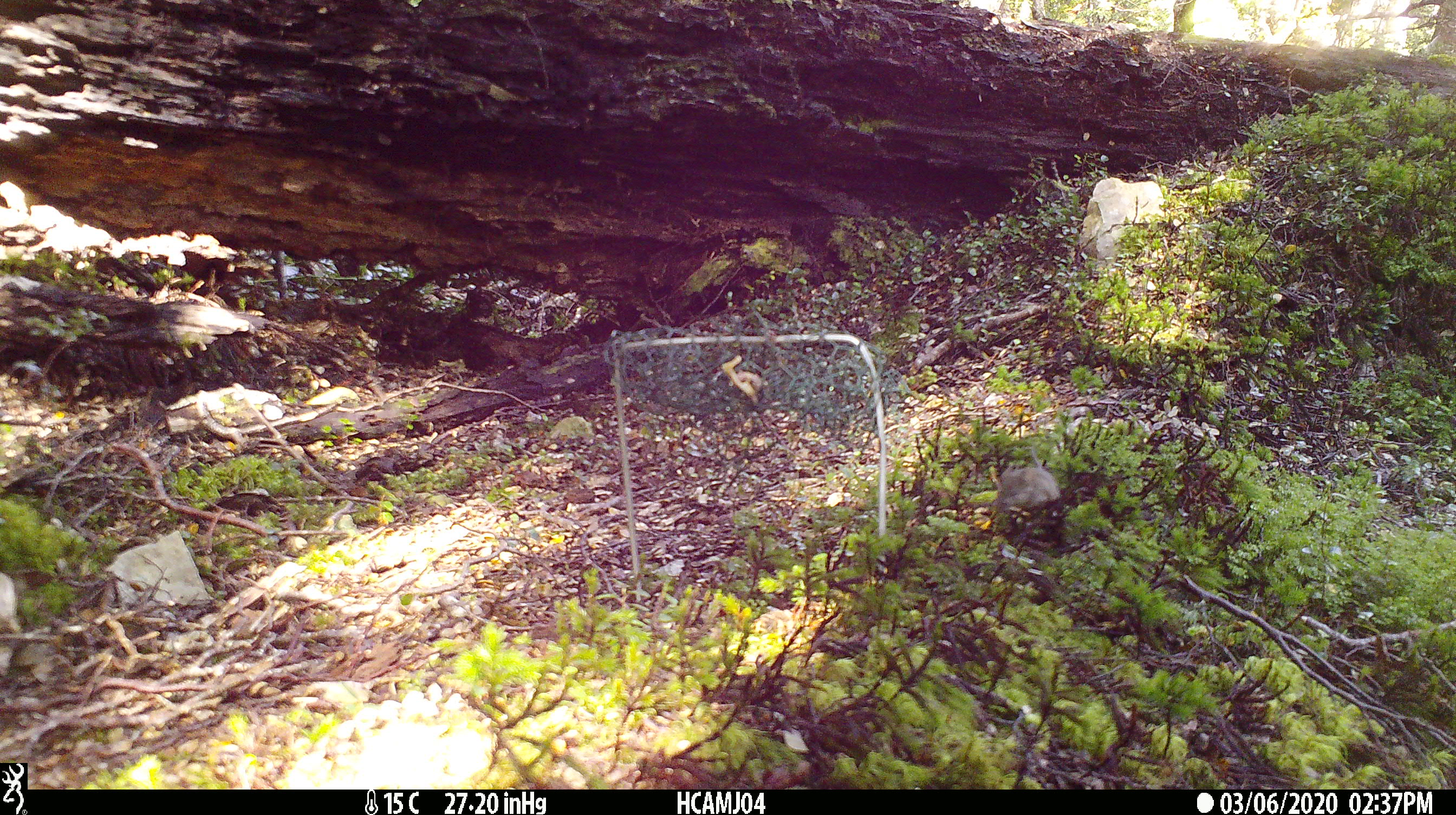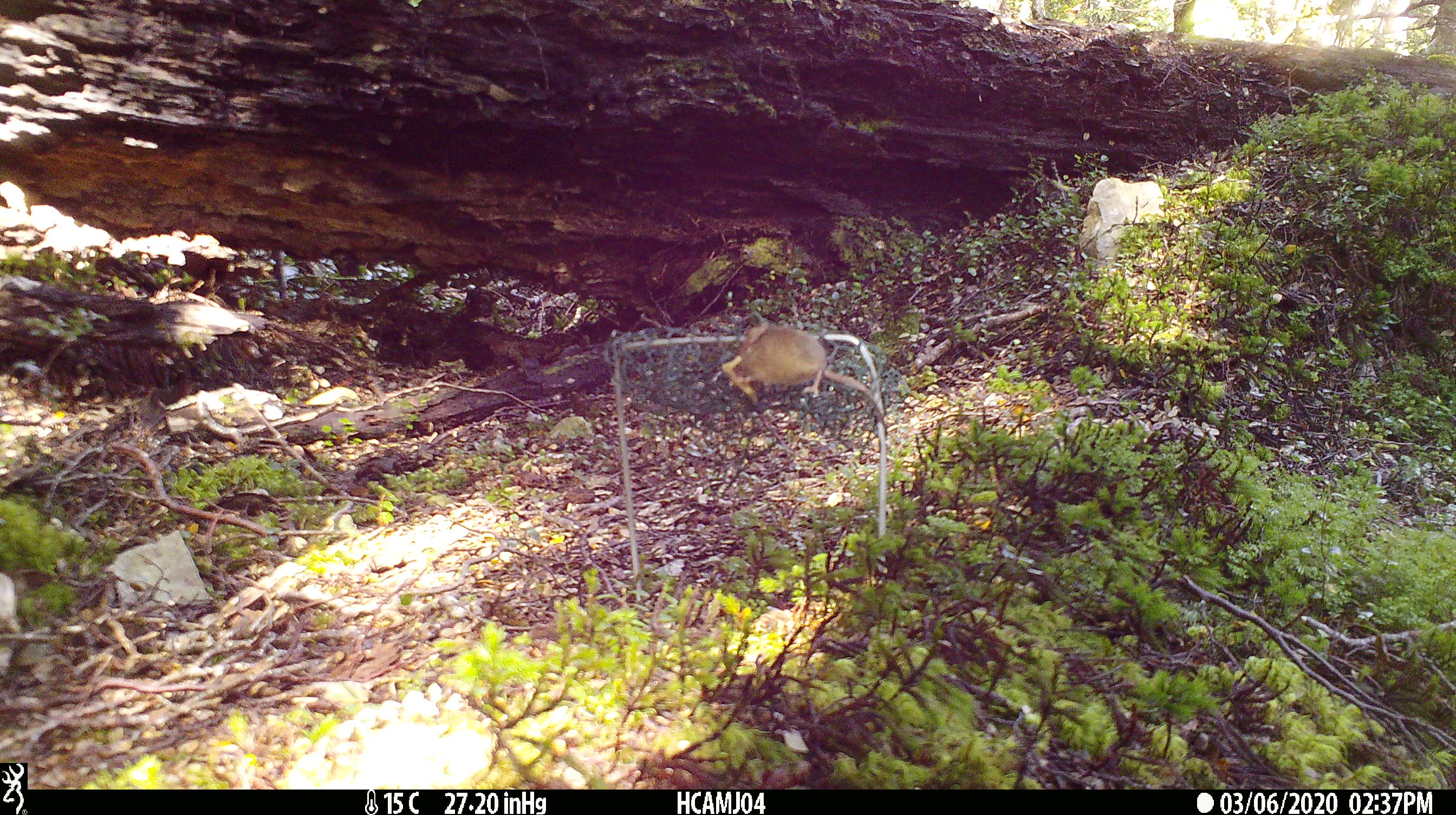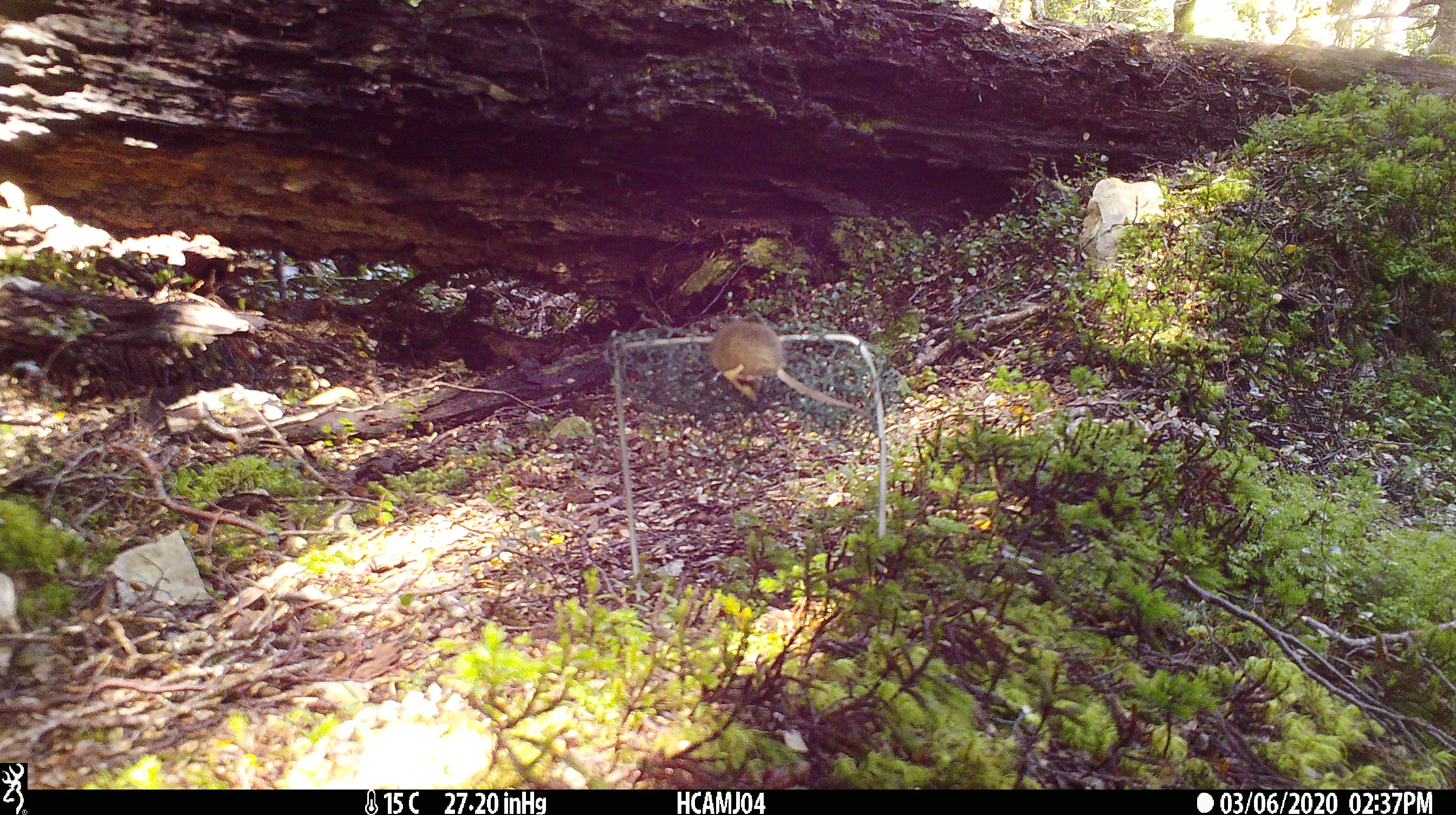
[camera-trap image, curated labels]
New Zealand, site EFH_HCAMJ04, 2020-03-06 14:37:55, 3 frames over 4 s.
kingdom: Animalia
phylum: Chordata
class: Mammalia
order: Rodentia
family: Muridae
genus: Mus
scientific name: Mus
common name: mouse